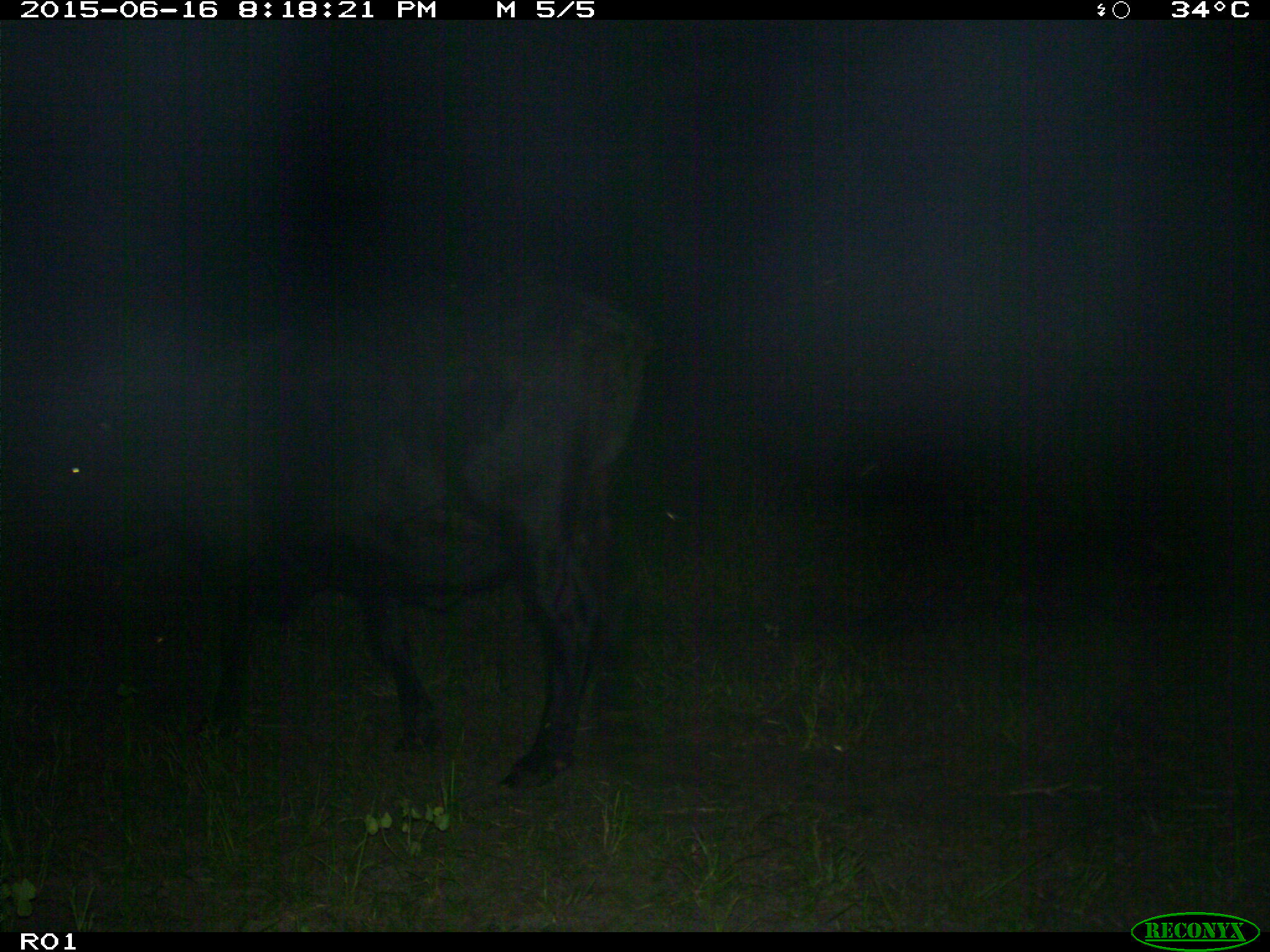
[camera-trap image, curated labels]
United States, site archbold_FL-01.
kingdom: Animalia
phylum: Chordata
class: Mammalia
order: Artiodactyla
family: Bovidae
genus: Bos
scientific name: Bos taurus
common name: domestic cow